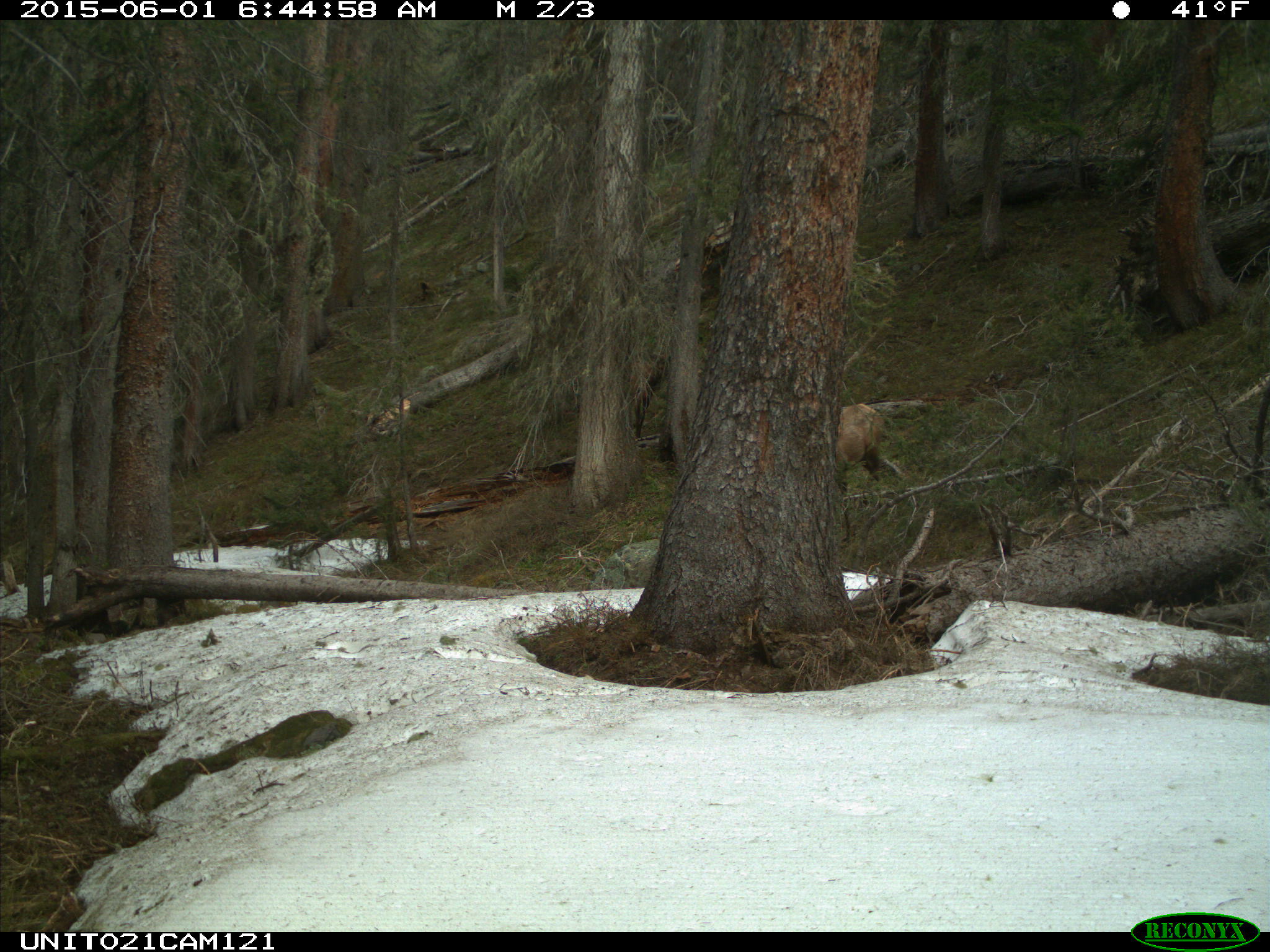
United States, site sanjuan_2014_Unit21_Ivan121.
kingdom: Animalia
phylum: Chordata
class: Mammalia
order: Artiodactyla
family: Cervidae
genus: Cervus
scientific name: Cervus elaphus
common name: red deer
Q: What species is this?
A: Cervus elaphus (red deer).